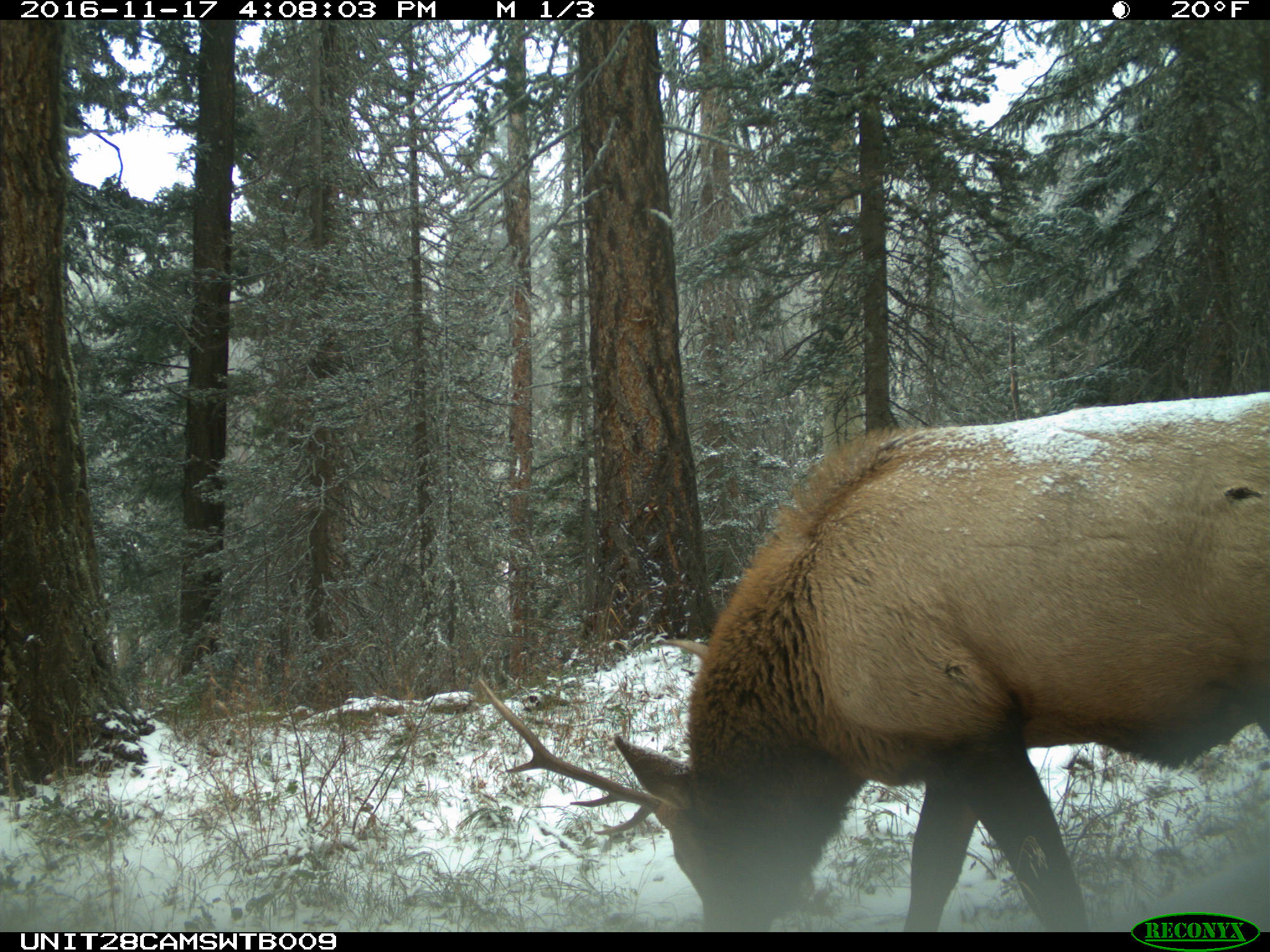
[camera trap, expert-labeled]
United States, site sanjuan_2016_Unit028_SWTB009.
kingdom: Animalia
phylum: Chordata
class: Mammalia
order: Artiodactyla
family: Cervidae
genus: Cervus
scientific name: Cervus elaphus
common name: red deer